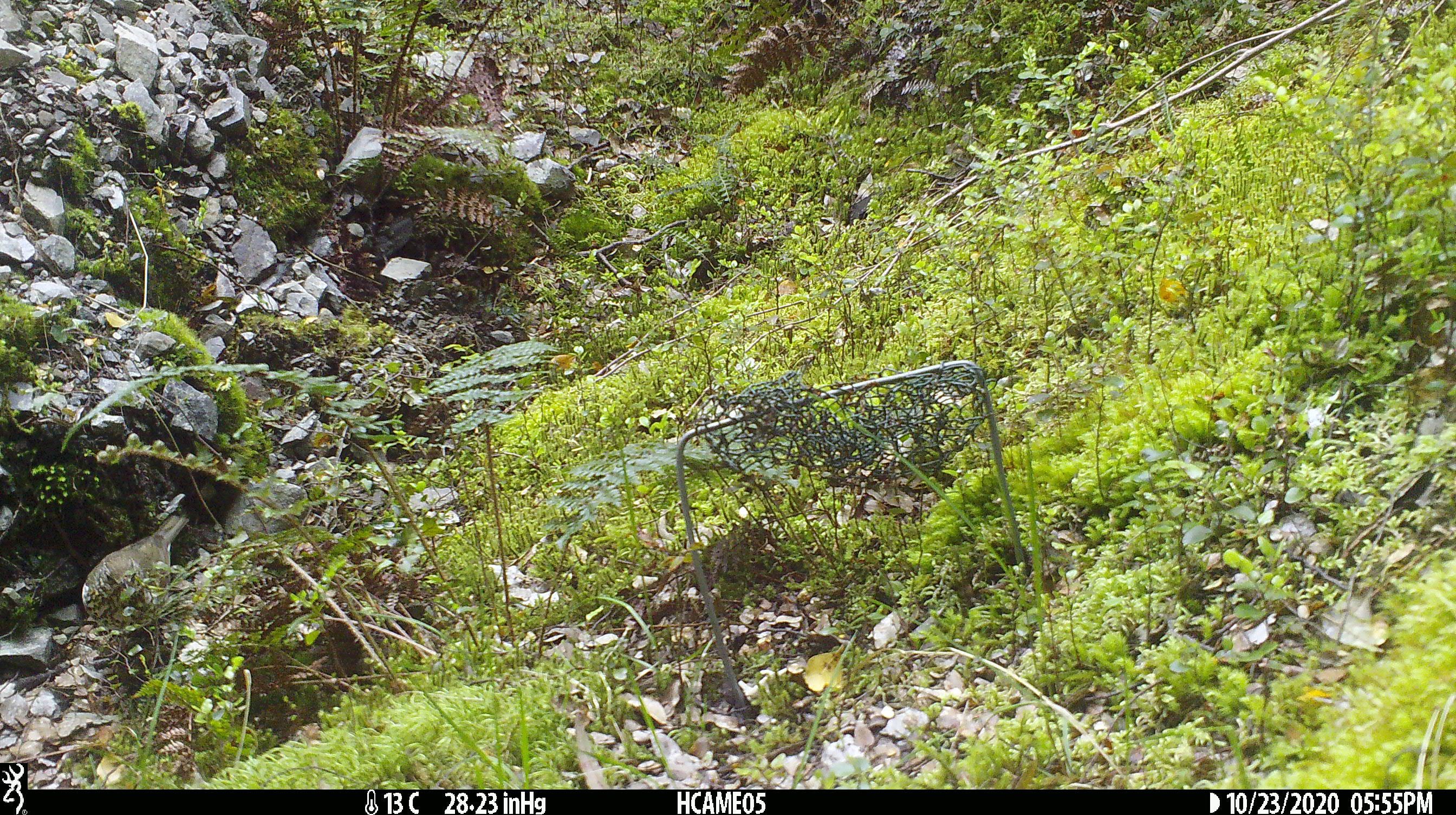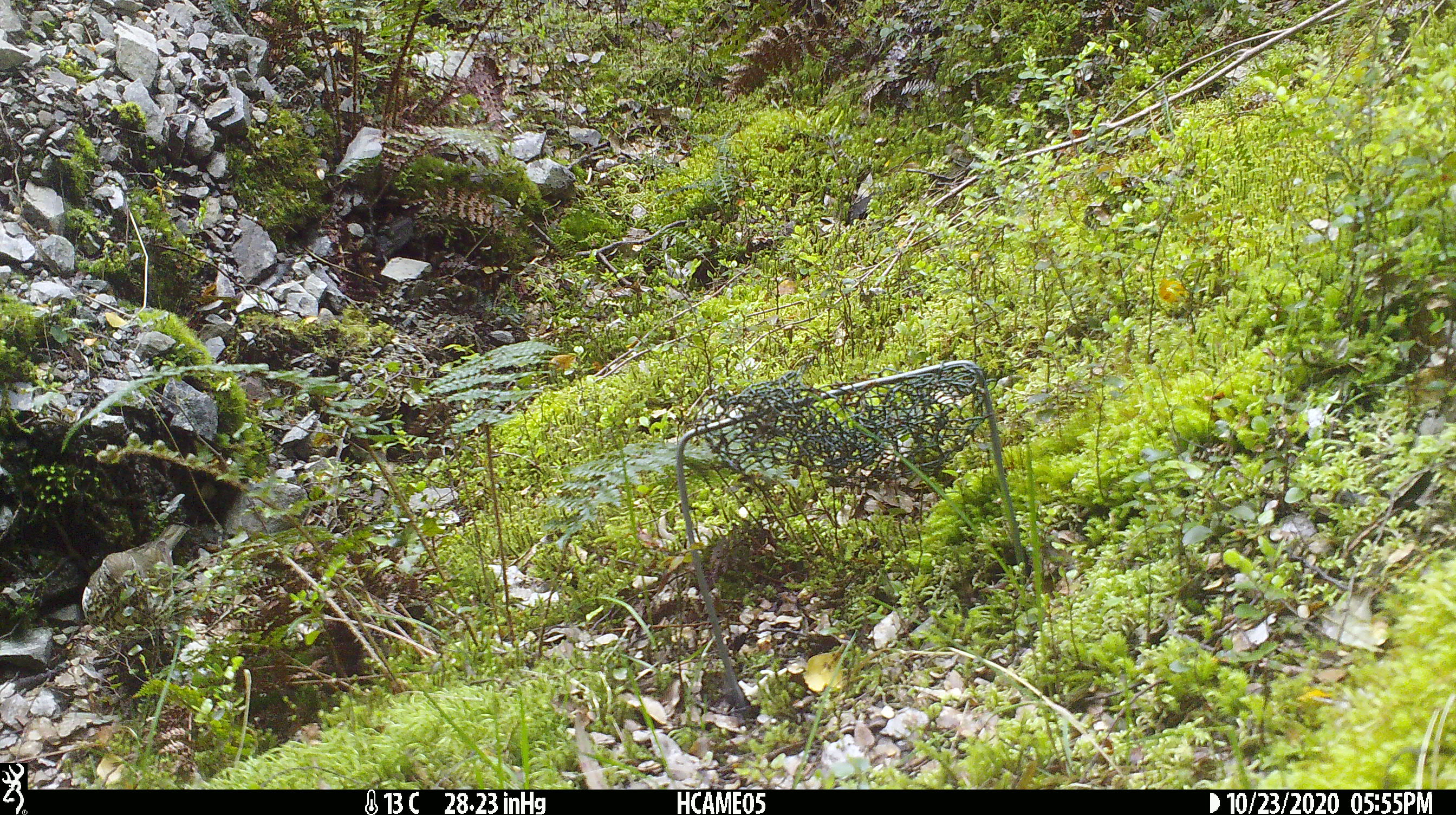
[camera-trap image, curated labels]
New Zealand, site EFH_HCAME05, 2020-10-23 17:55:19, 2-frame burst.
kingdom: Animalia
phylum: Chordata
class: Aves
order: Passeriformes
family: Turdidae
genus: Turdus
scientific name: Turdus philomelos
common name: song thrush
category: thrush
Thrush (song thrush) (Turdus philomelos).